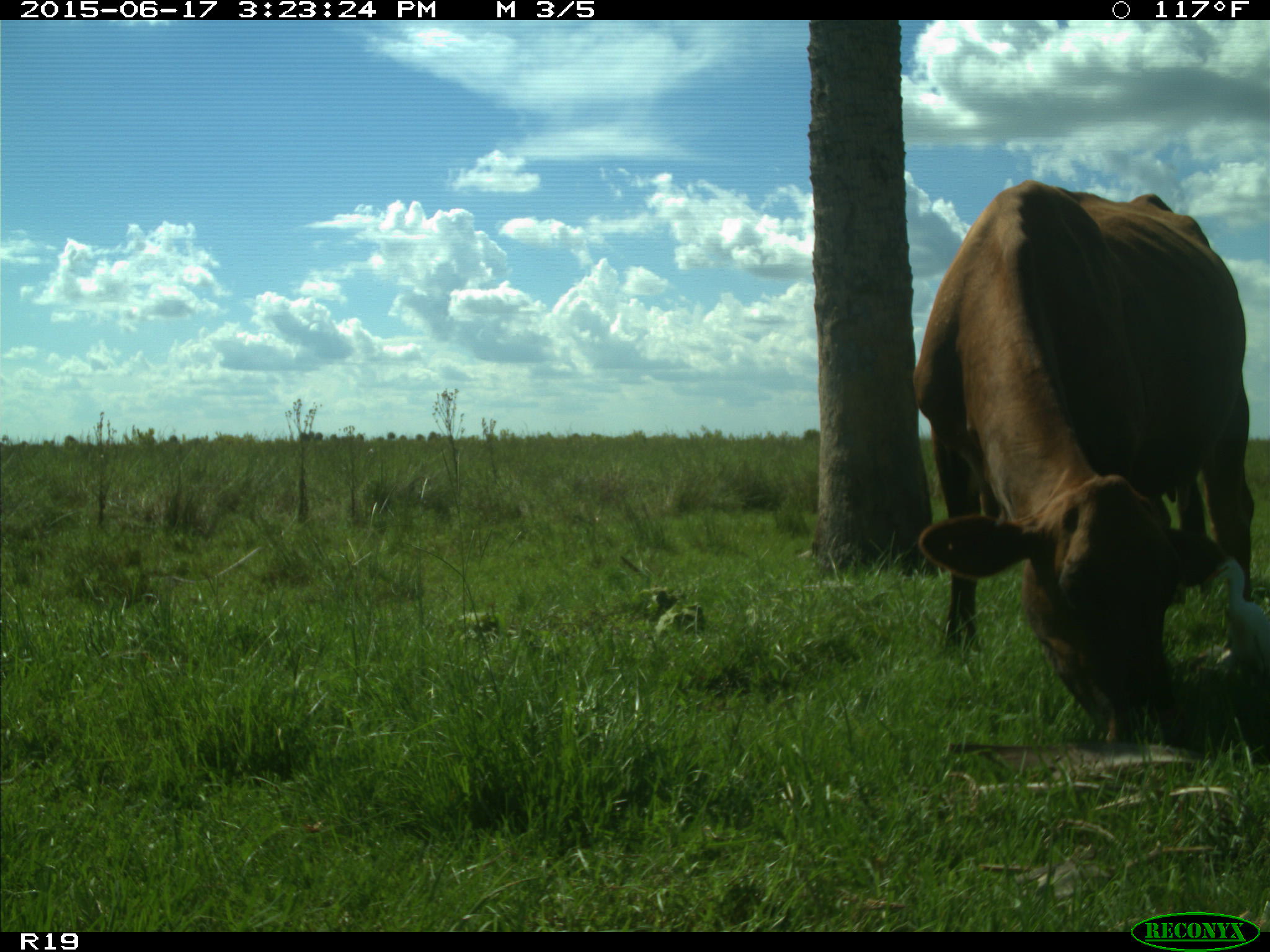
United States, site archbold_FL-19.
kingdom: Animalia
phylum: Chordata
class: Mammalia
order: Artiodactyla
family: Bovidae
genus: Bos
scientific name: Bos taurus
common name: domestic cow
Bos taurus (domestic cow).